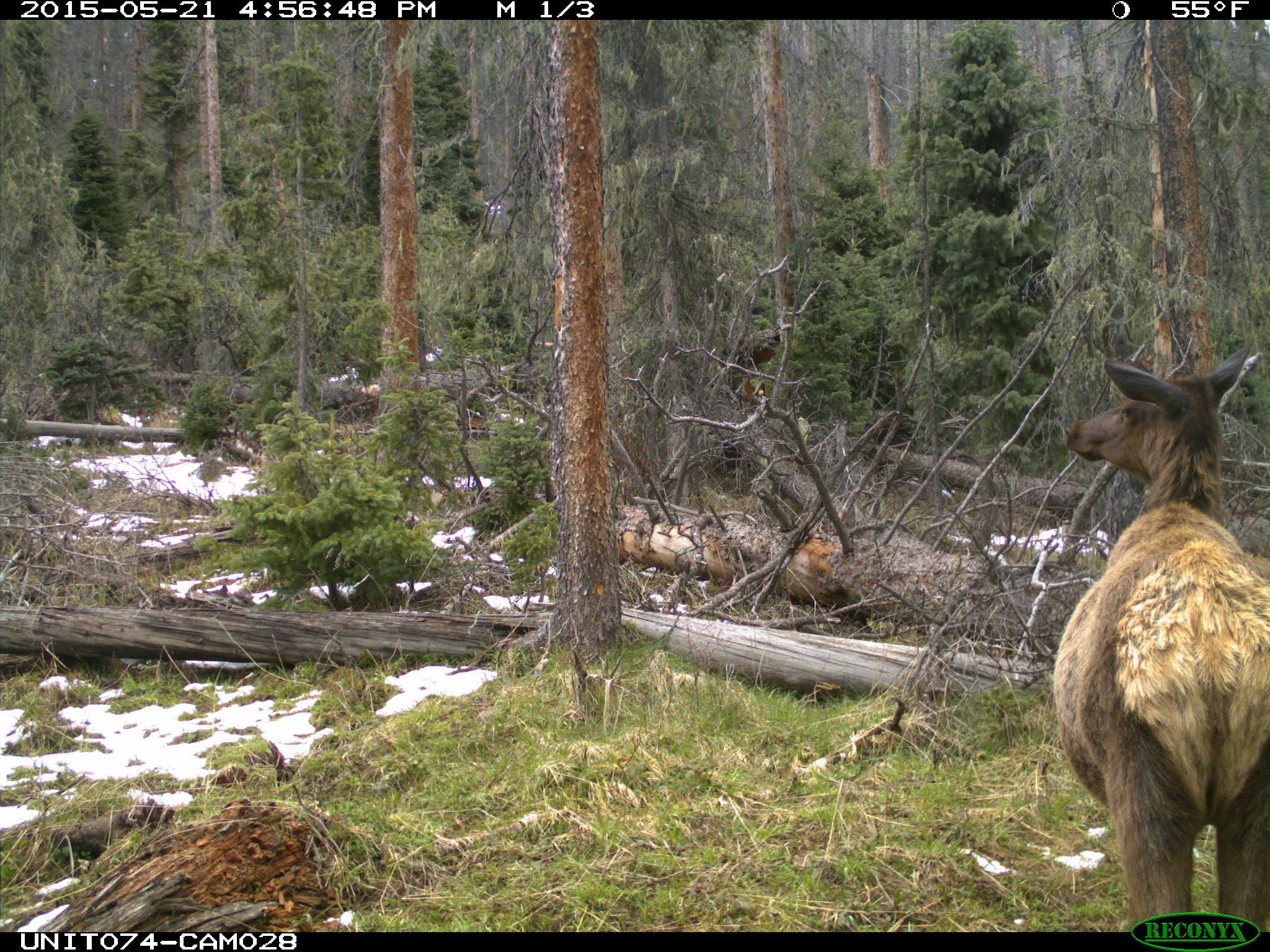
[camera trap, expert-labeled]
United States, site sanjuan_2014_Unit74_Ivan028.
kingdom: Animalia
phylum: Chordata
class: Mammalia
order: Artiodactyla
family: Cervidae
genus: Cervus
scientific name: Cervus elaphus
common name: red deer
Cervus elaphus (red deer).